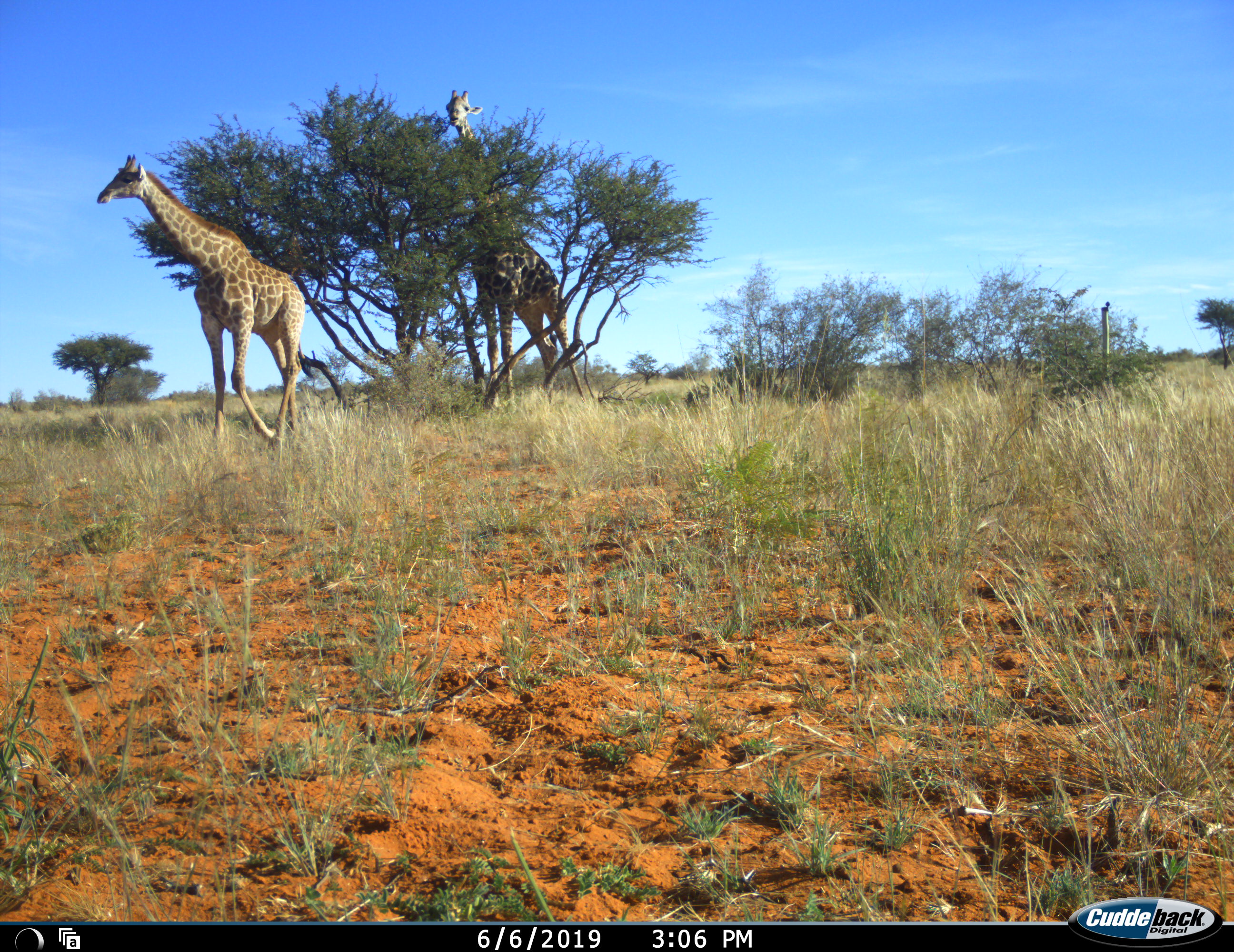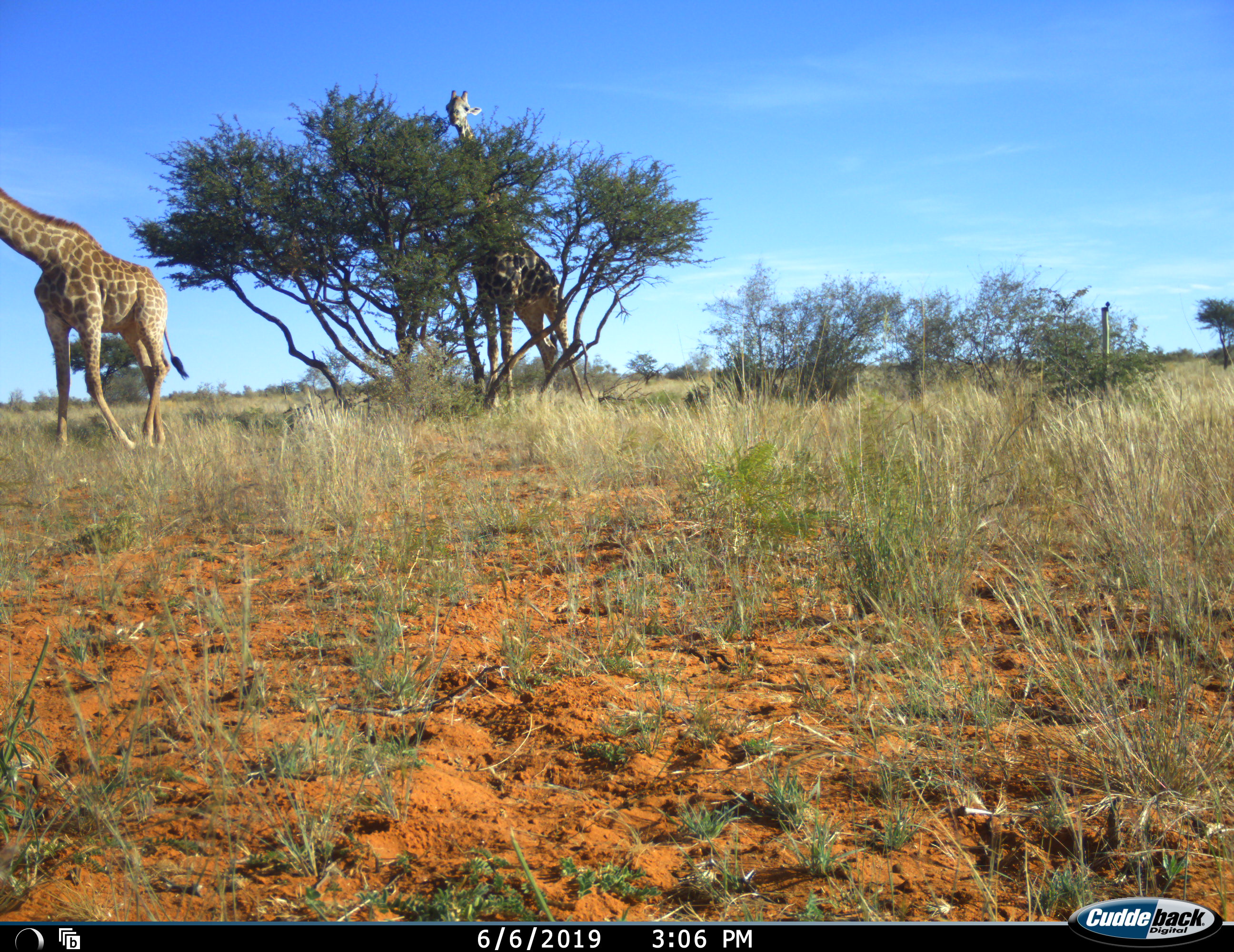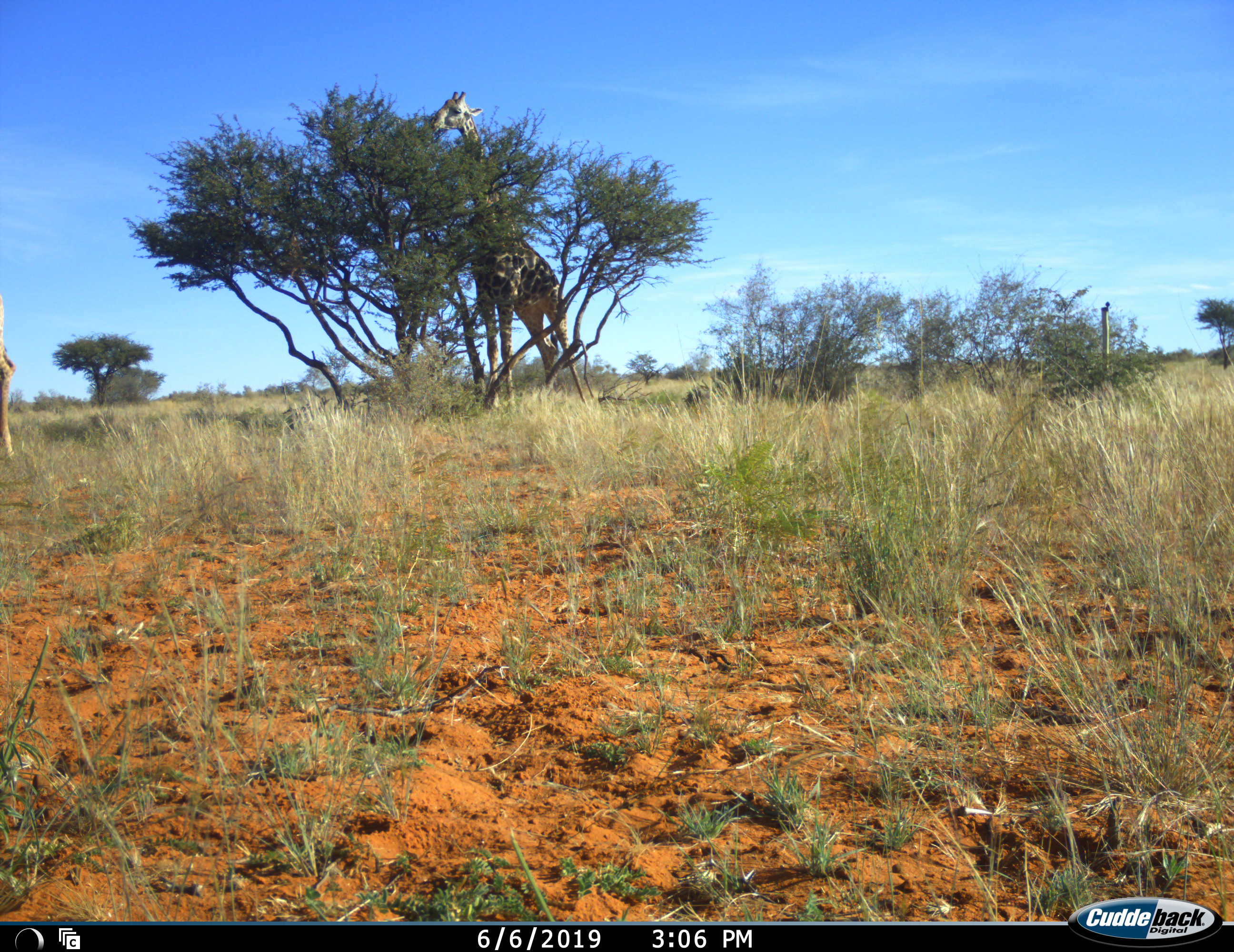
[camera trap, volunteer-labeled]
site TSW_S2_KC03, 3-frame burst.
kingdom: Animalia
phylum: Chordata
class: Mammalia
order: Artiodactyla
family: Giraffidae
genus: Giraffa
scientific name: Giraffa camelopardalis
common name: giraffe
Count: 2.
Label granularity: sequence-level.